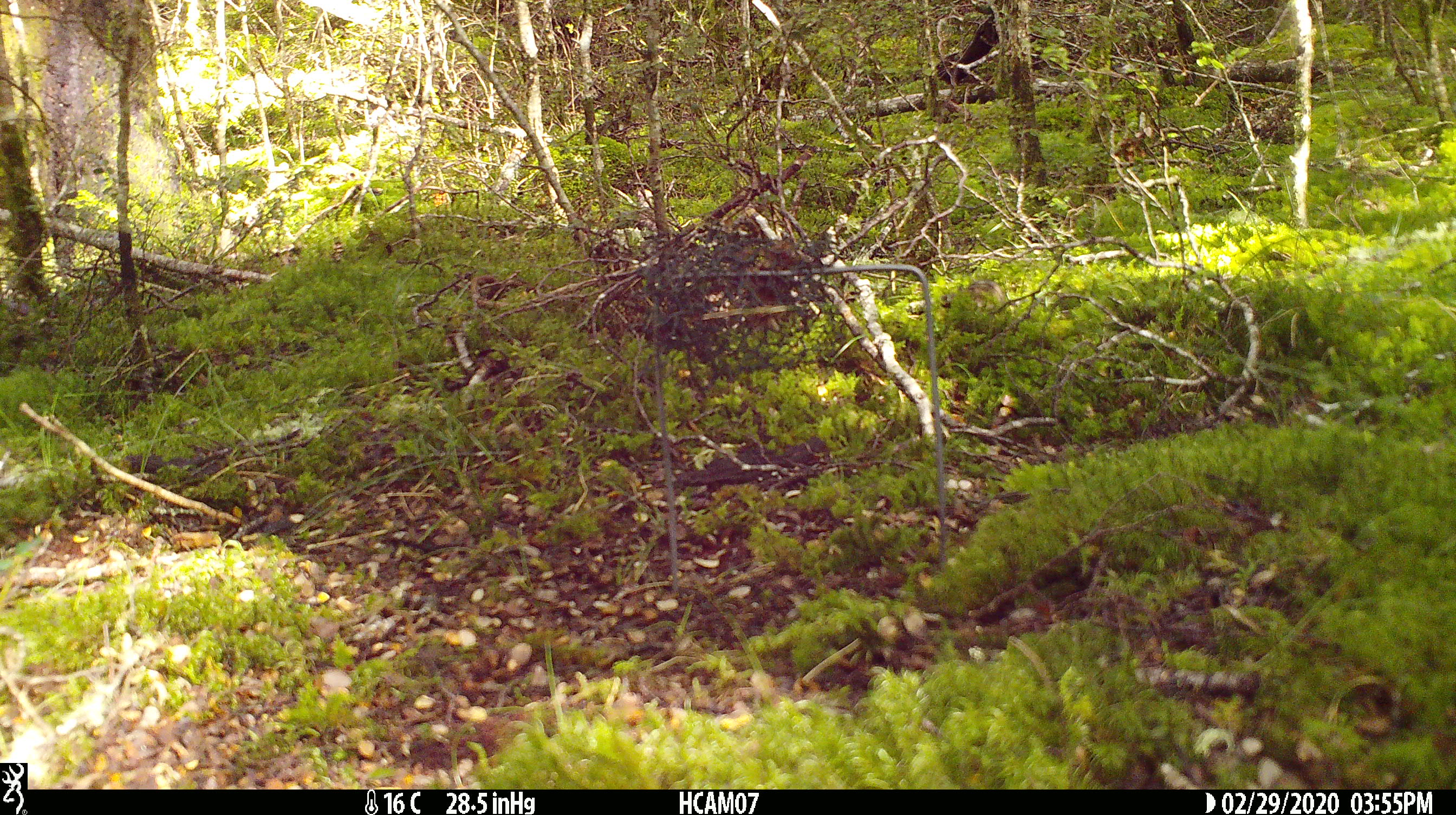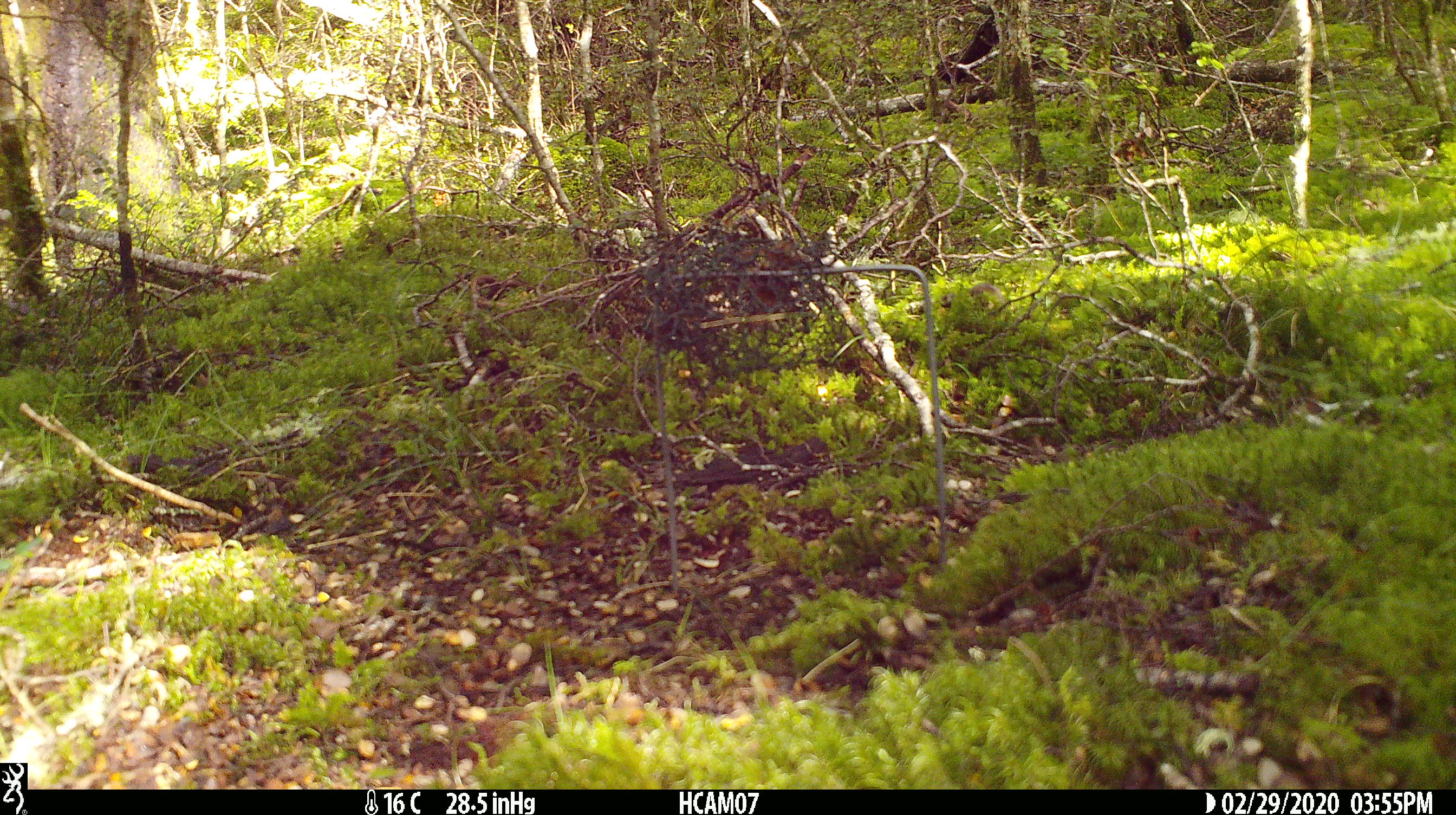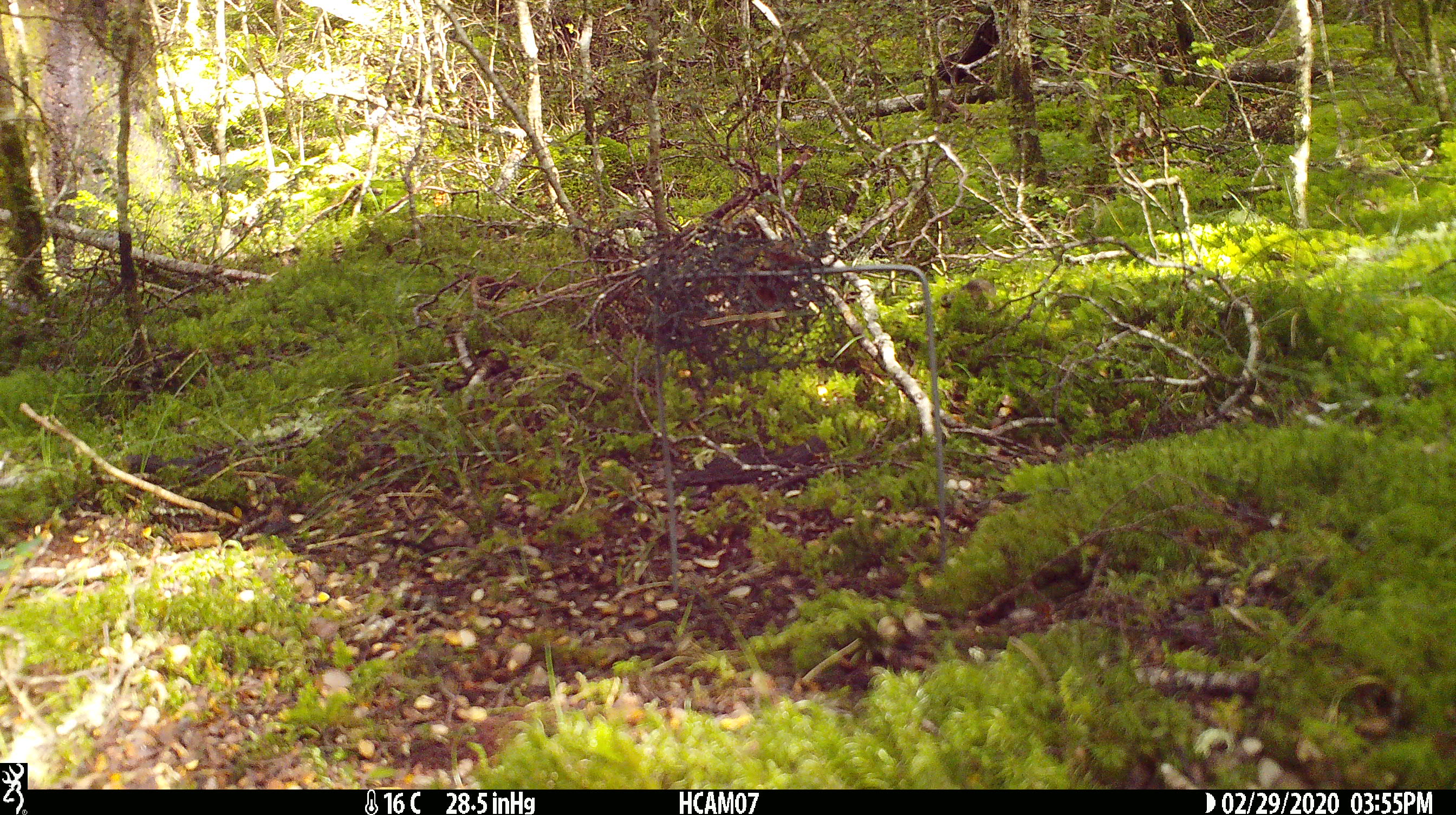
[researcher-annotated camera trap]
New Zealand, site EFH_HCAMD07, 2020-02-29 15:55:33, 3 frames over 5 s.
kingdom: Animalia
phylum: Chordata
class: Mammalia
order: Rodentia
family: Muridae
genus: Mus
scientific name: Mus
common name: mouse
Mouse (Mus).